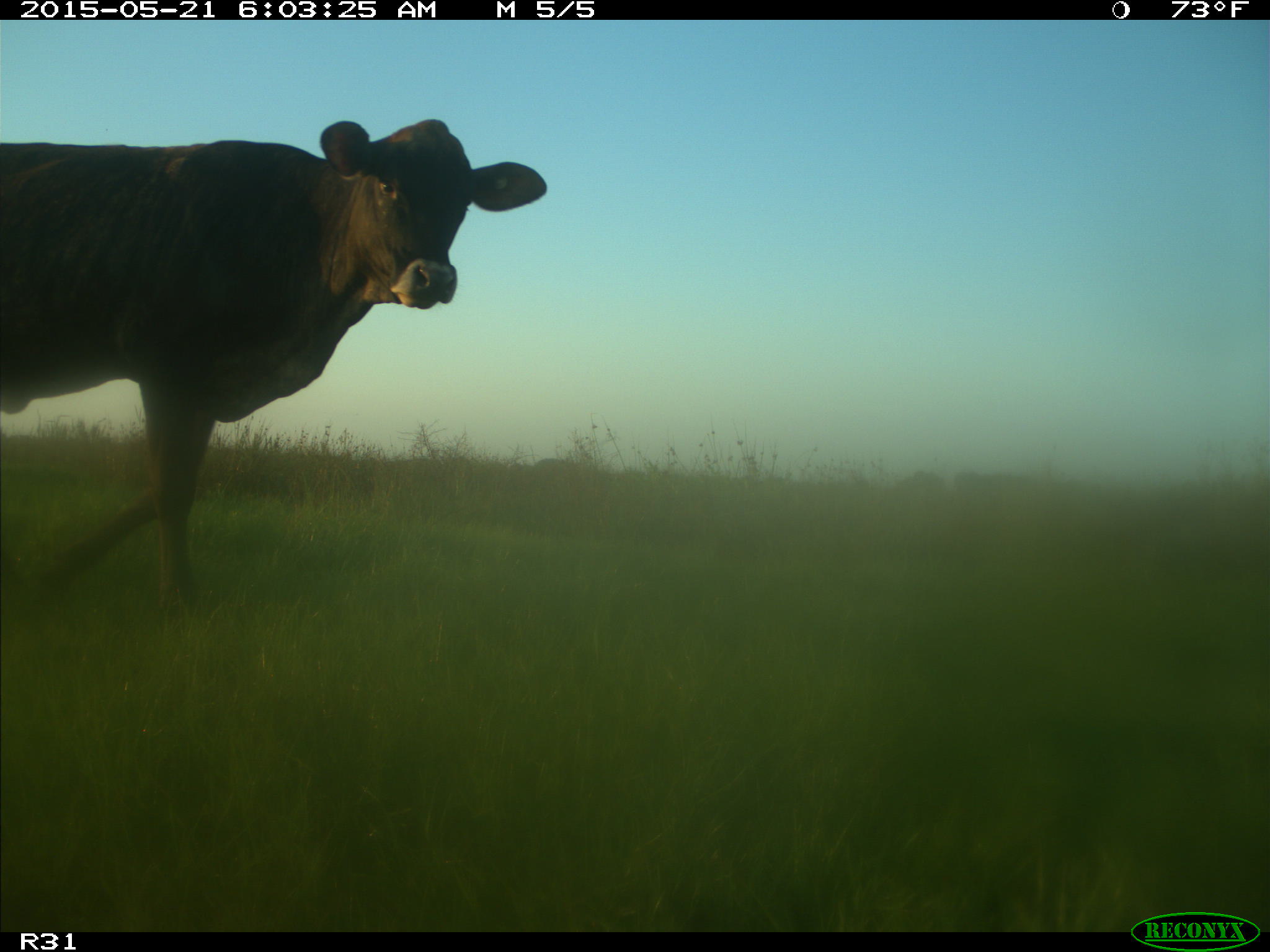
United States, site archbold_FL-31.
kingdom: Animalia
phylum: Chordata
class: Mammalia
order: Artiodactyla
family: Bovidae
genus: Bos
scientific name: Bos taurus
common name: domestic cow